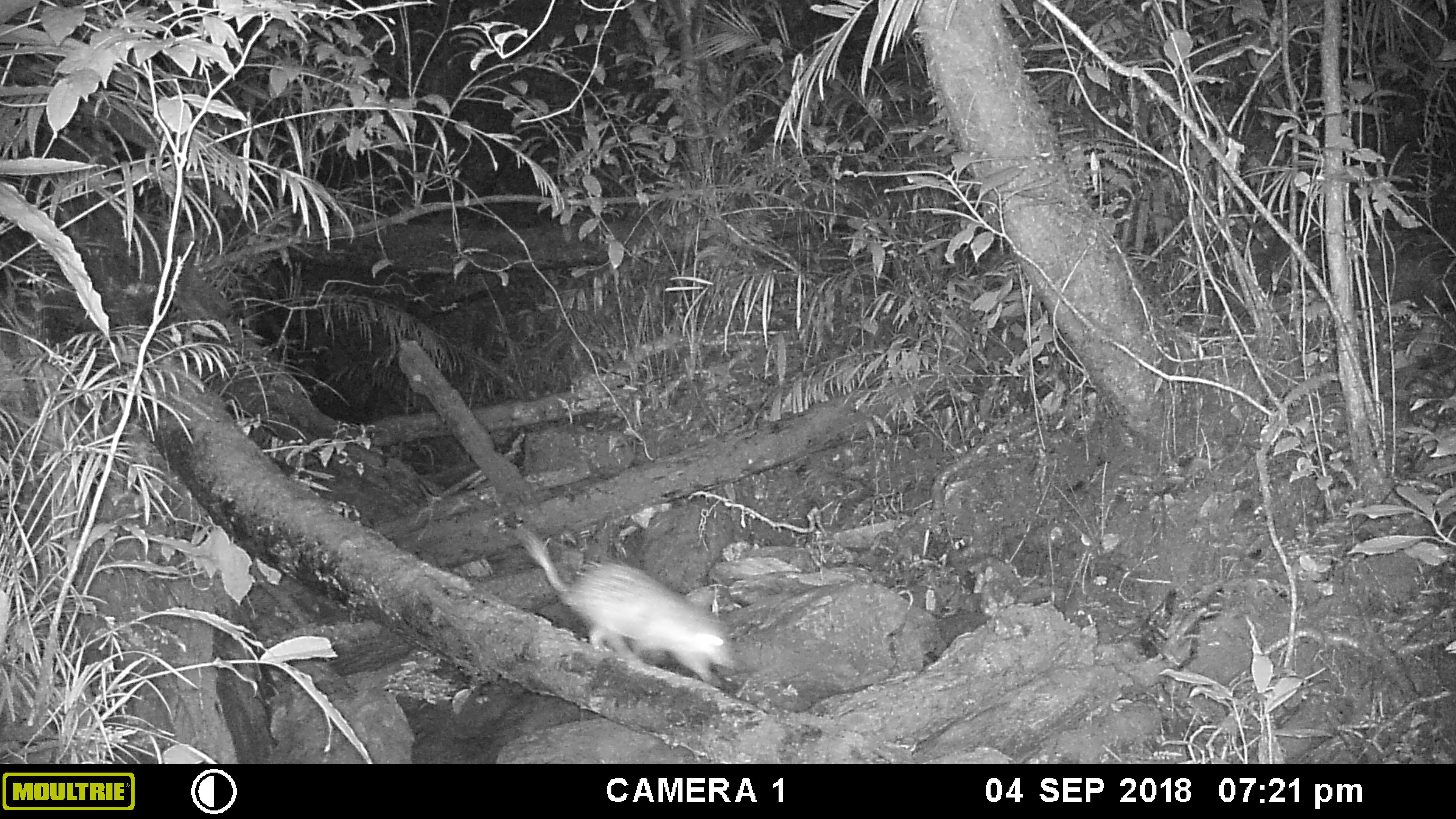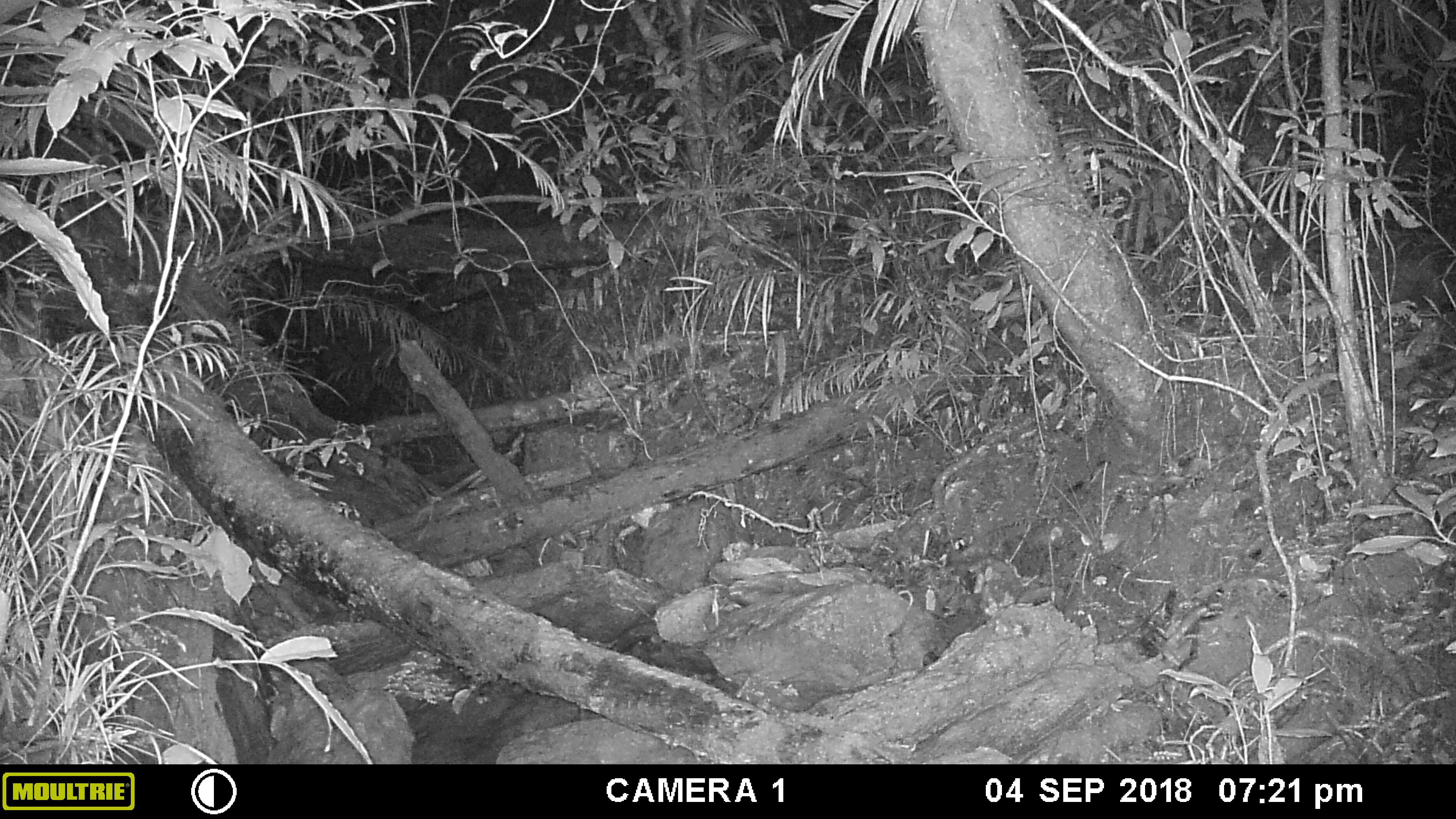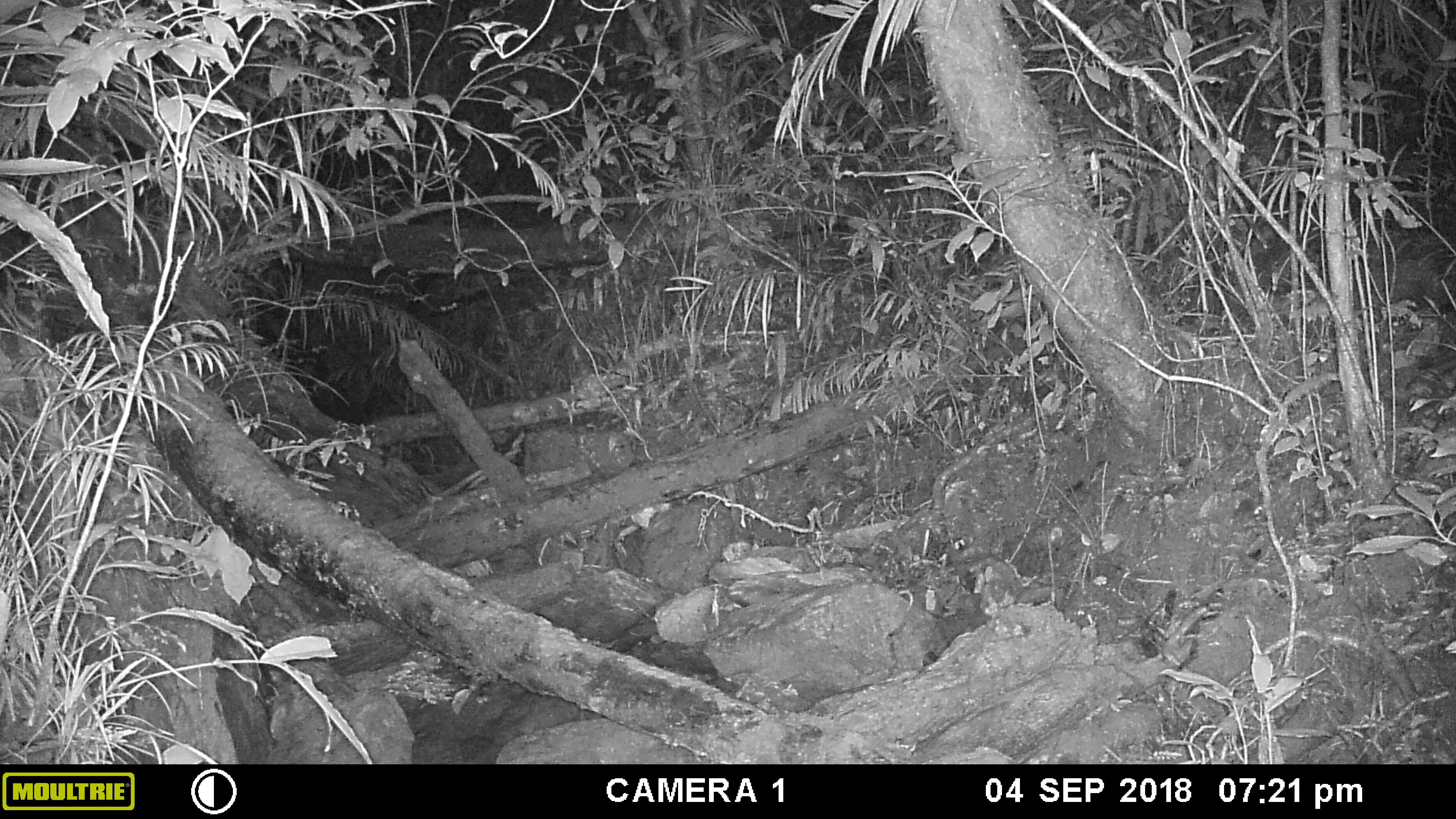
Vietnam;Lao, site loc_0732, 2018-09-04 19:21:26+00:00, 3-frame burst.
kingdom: Animalia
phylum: Chordata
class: Mammalia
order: Rodentia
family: Hystricidae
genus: Atherurus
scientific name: Atherurus macrourus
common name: asiatic brush-tailed porcupine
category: asiatic brush tailed porcupine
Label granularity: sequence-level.